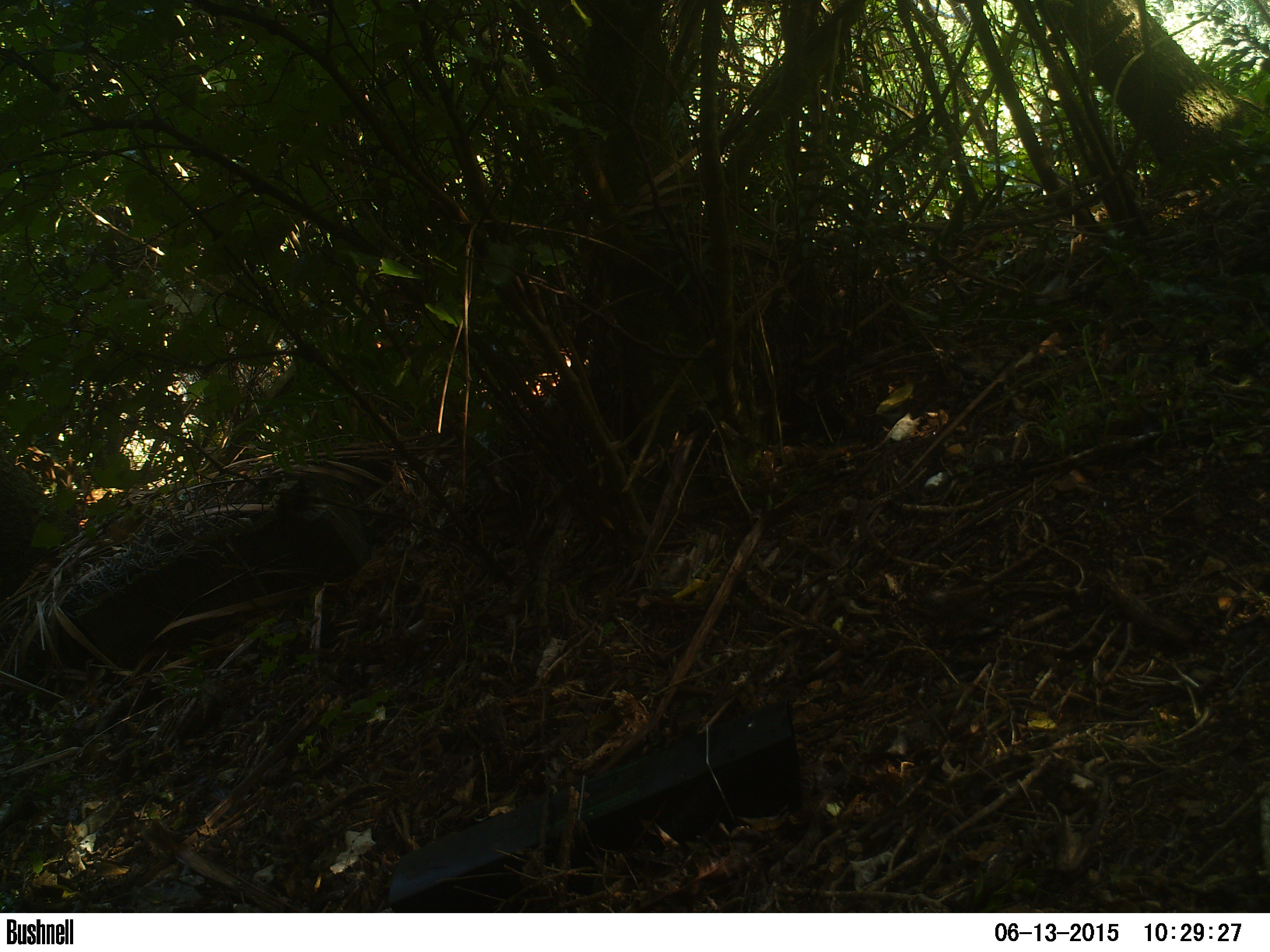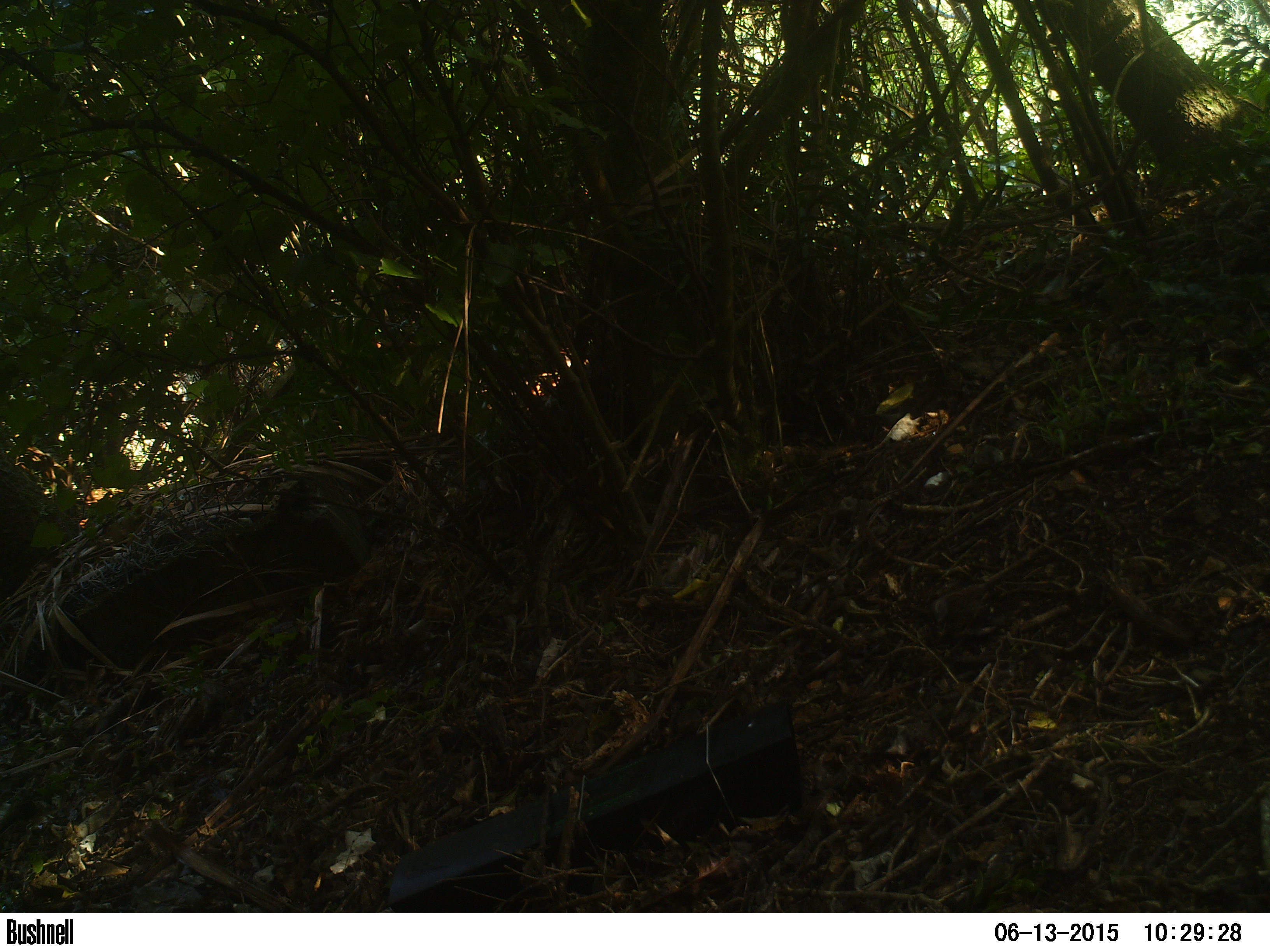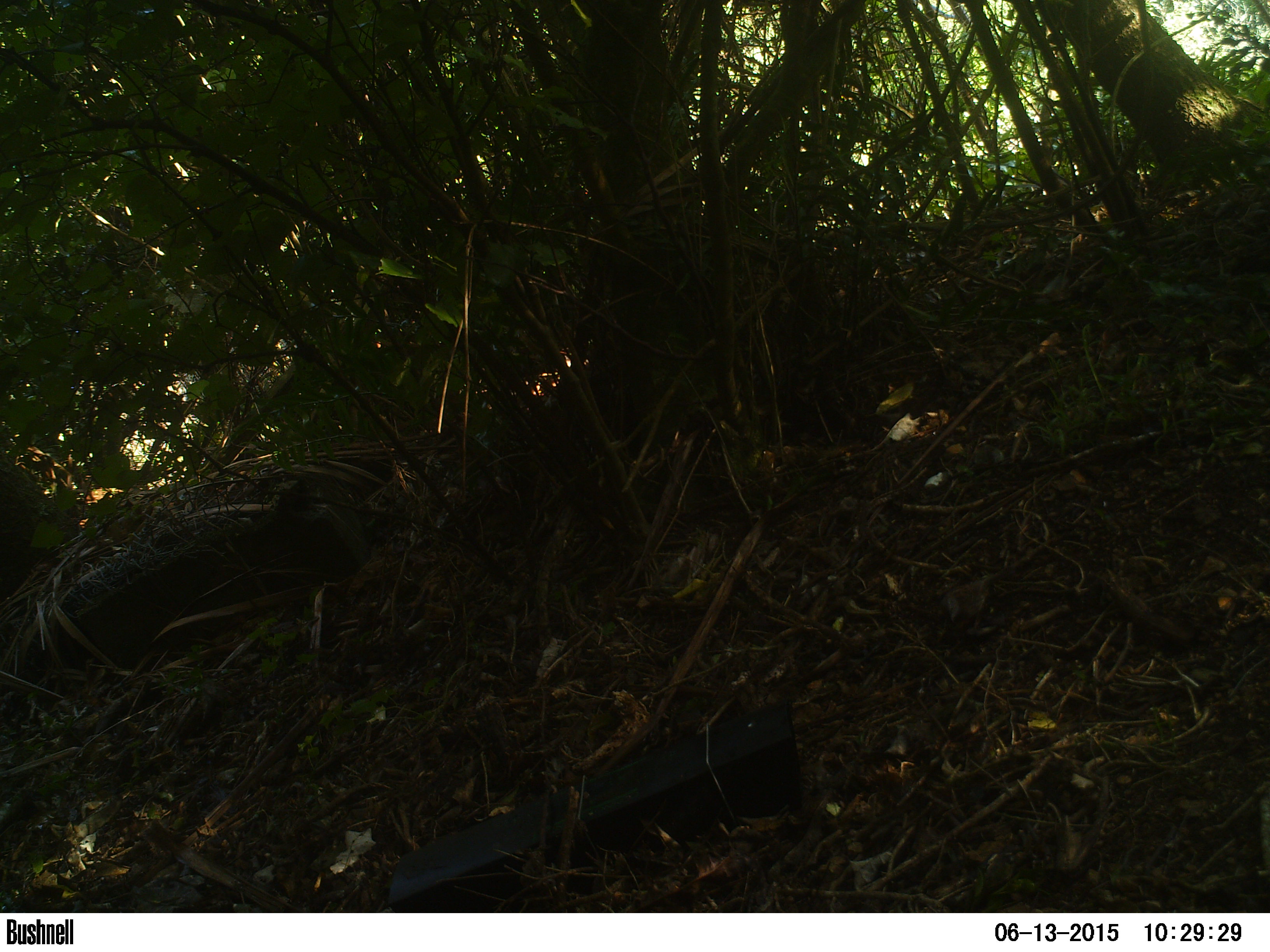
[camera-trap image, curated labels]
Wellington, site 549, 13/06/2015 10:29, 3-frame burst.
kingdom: Animalia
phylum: Chordata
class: Aves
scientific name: Aves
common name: bird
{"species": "bird (Aves)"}